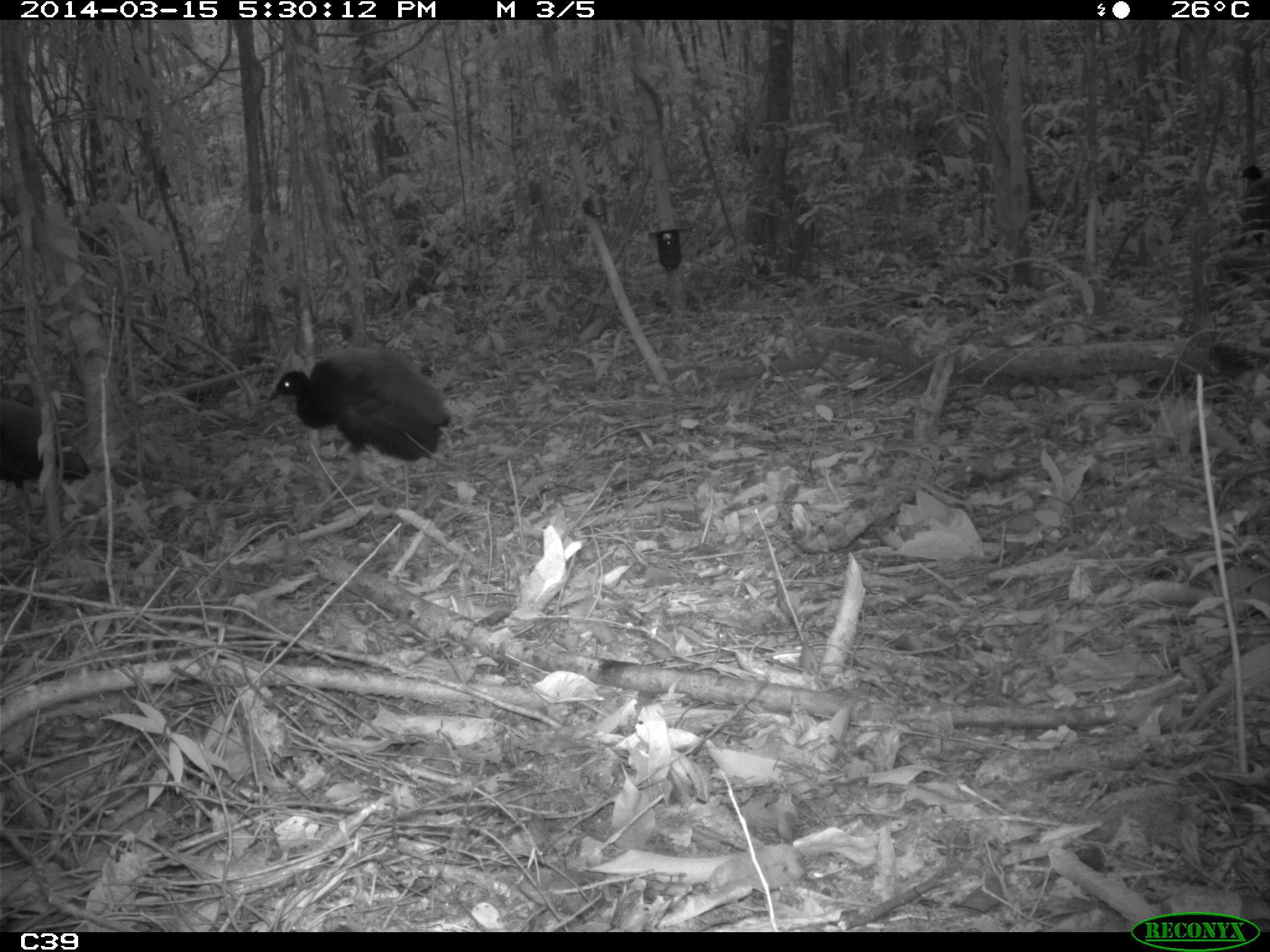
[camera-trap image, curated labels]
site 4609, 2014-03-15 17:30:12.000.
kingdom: Animalia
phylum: Chordata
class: Aves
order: Gruiformes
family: Psophiidae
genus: Psophia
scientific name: Psophia crepitans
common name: gray-winged trumpeter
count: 8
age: adult